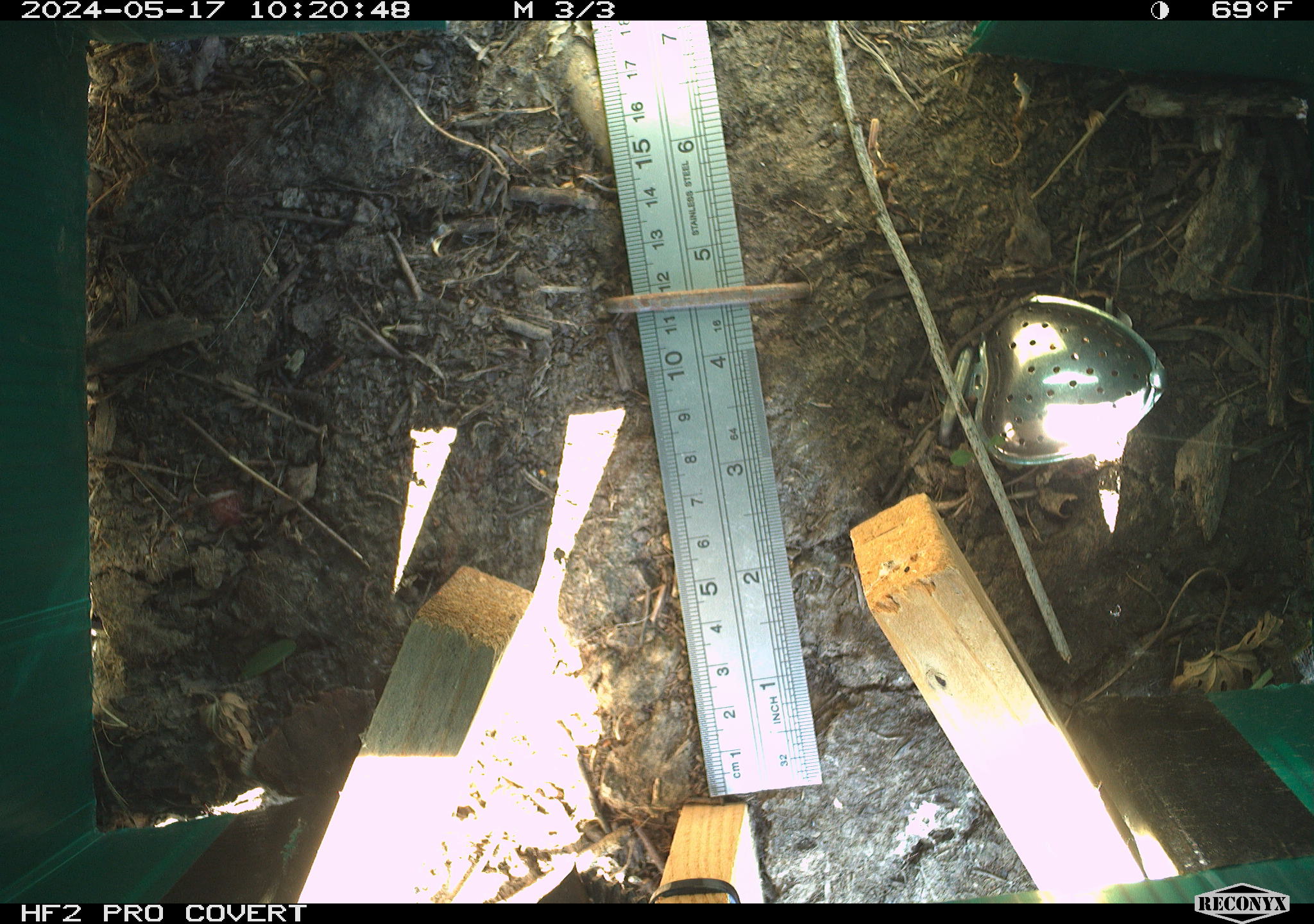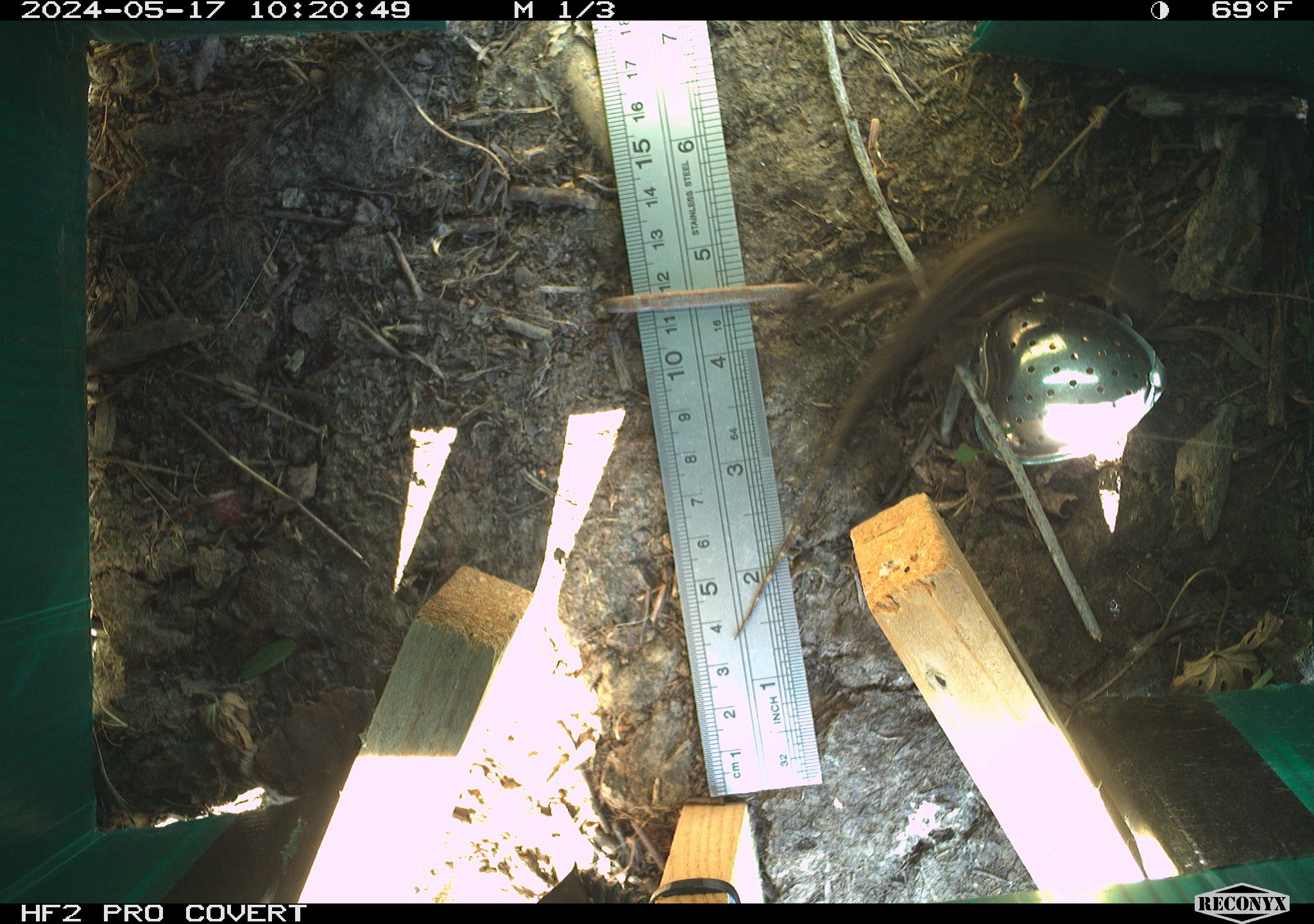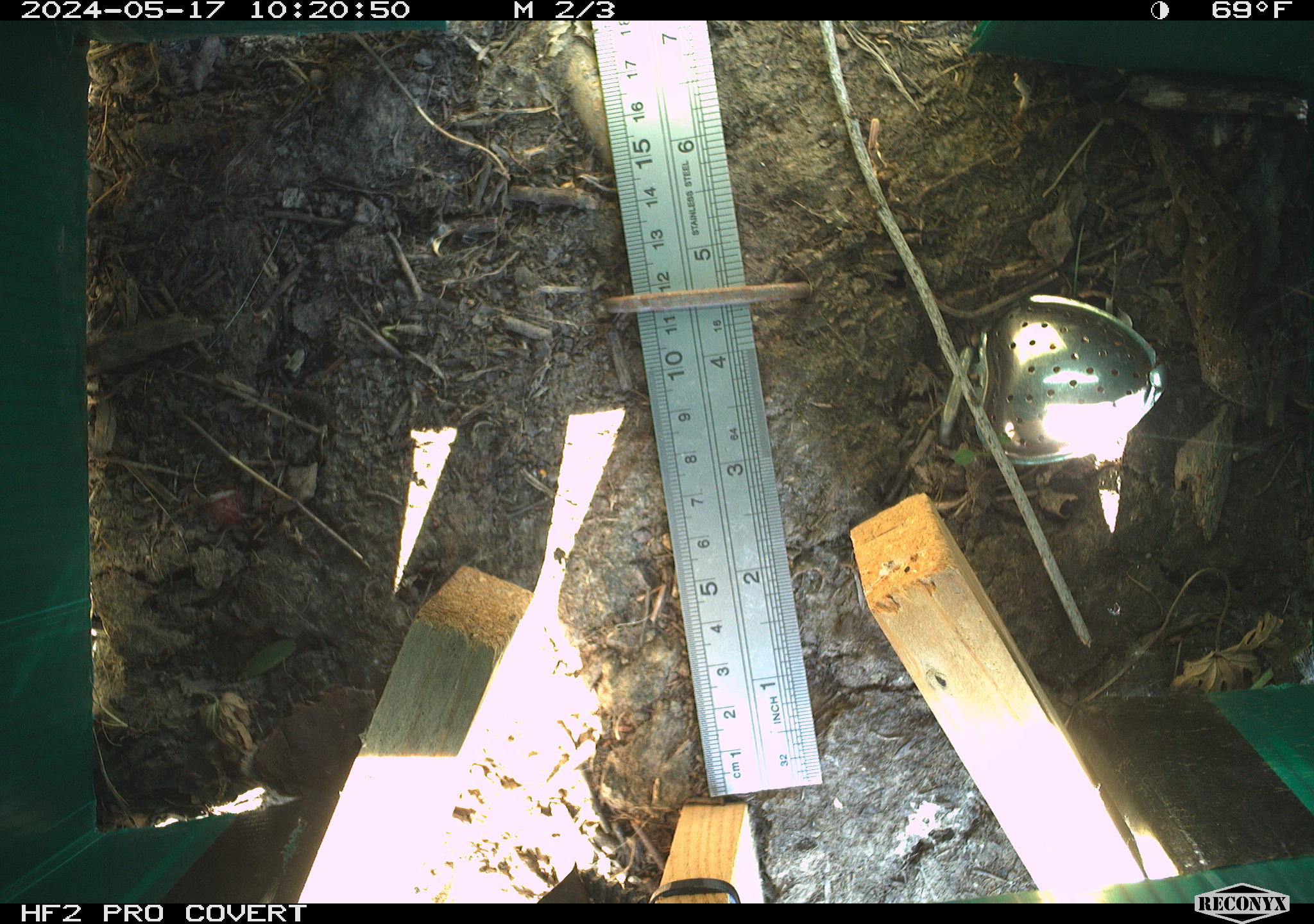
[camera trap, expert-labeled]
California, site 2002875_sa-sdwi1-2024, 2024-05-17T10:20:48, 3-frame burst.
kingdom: Animalia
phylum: Chordata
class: Reptilia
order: Squamata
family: Phrynosomatidae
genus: Sceloporus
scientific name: Sceloporus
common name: spiny lizards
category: sceloporus species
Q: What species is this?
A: Sceloporus species (spiny lizards) (Sceloporus).